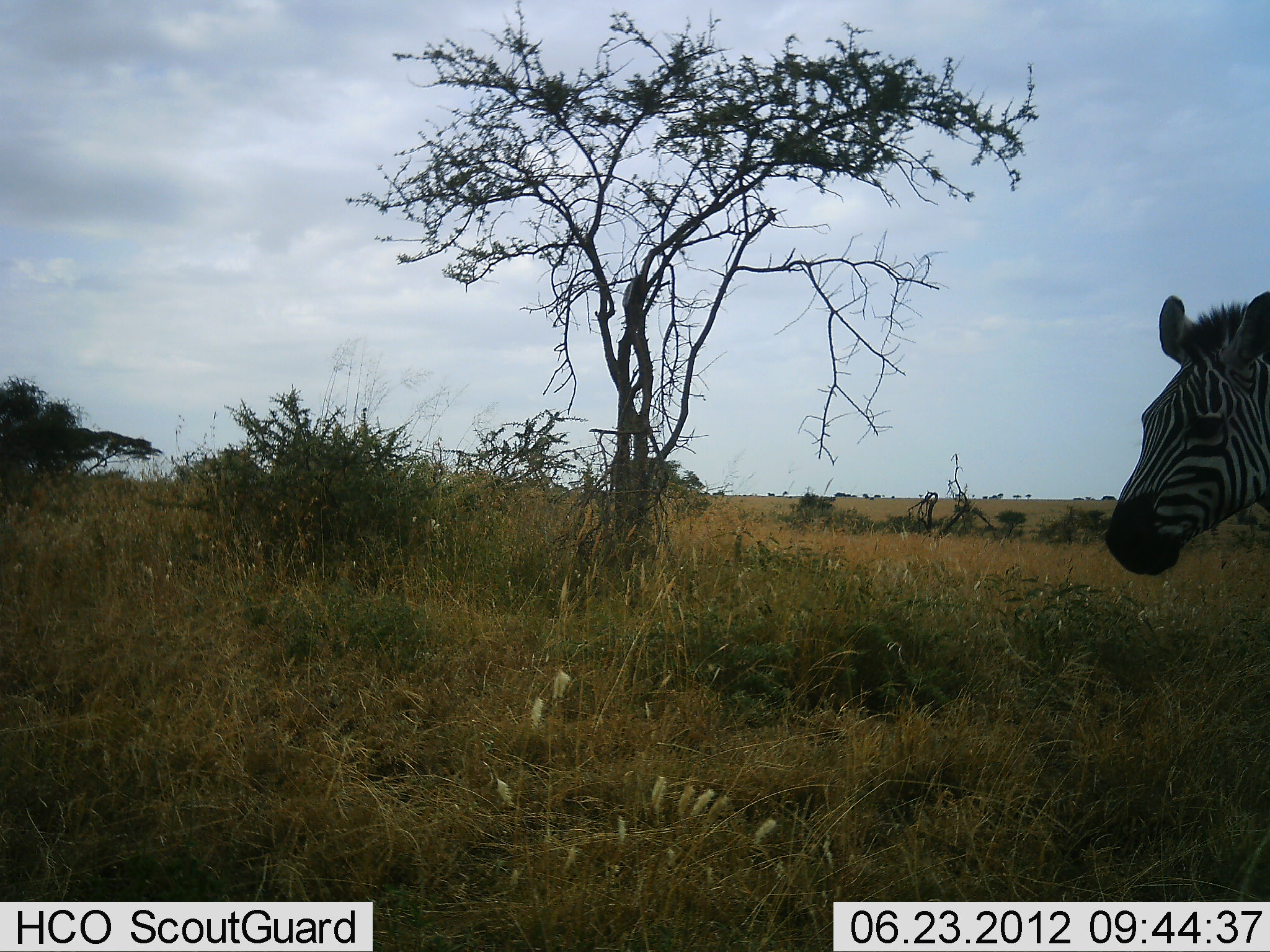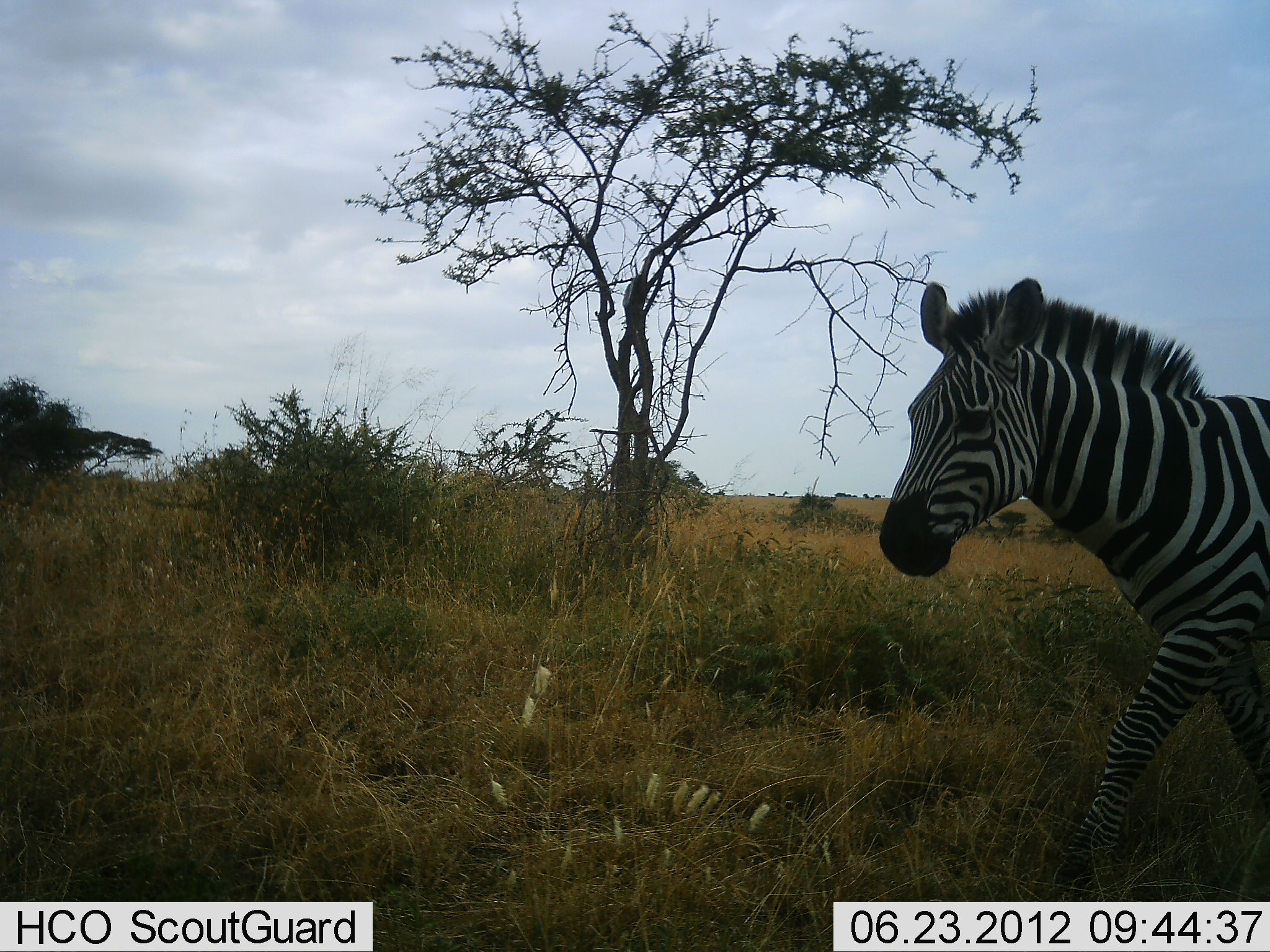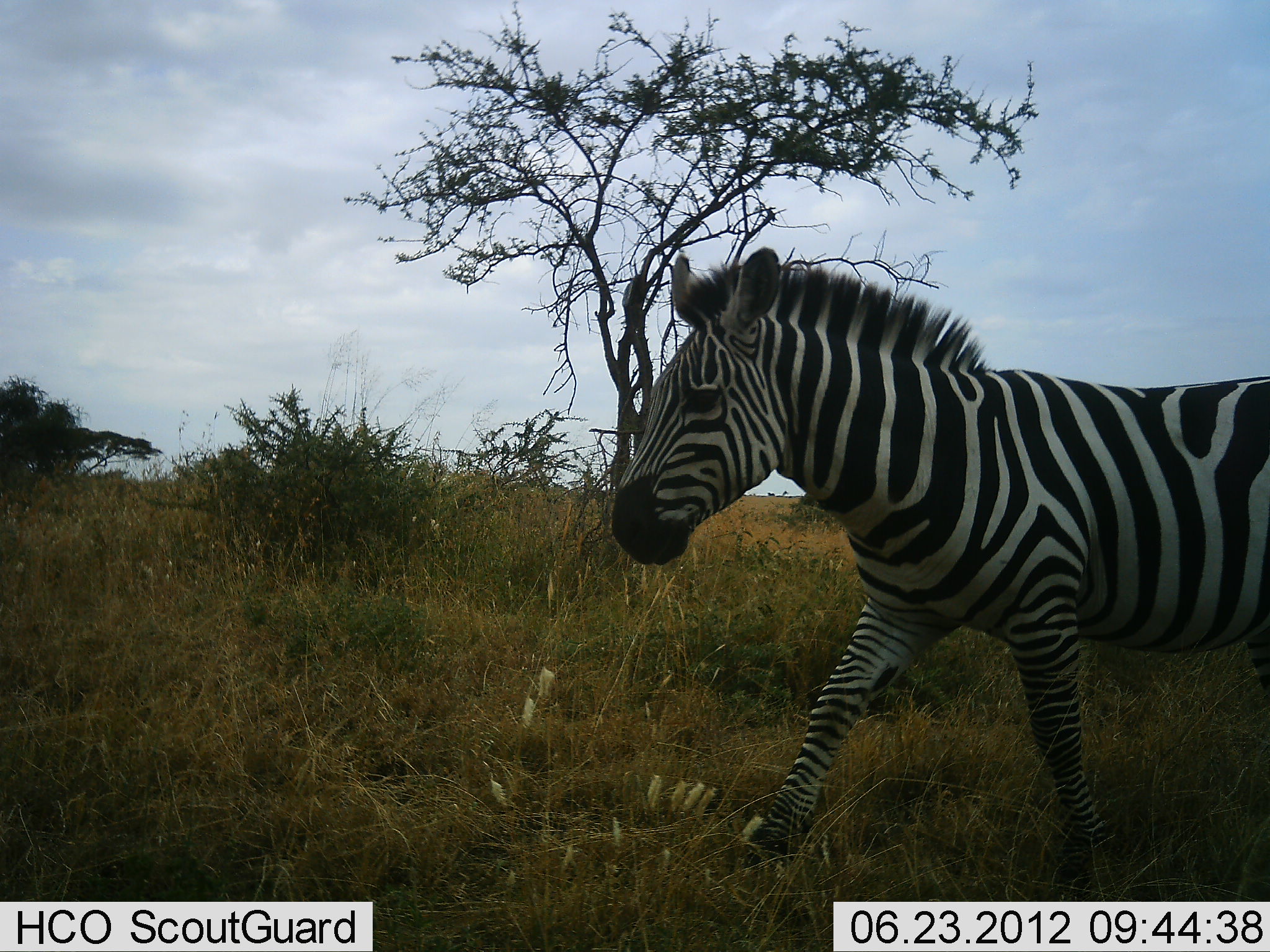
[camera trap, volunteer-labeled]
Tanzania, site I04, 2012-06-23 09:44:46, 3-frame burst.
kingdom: Animalia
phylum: Chordata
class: Mammalia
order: Perissodactyla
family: Equidae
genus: Equus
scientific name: Equus quagga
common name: plains zebra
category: zebra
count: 1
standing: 0%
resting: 0%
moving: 100%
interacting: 0%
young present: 0%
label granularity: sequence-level